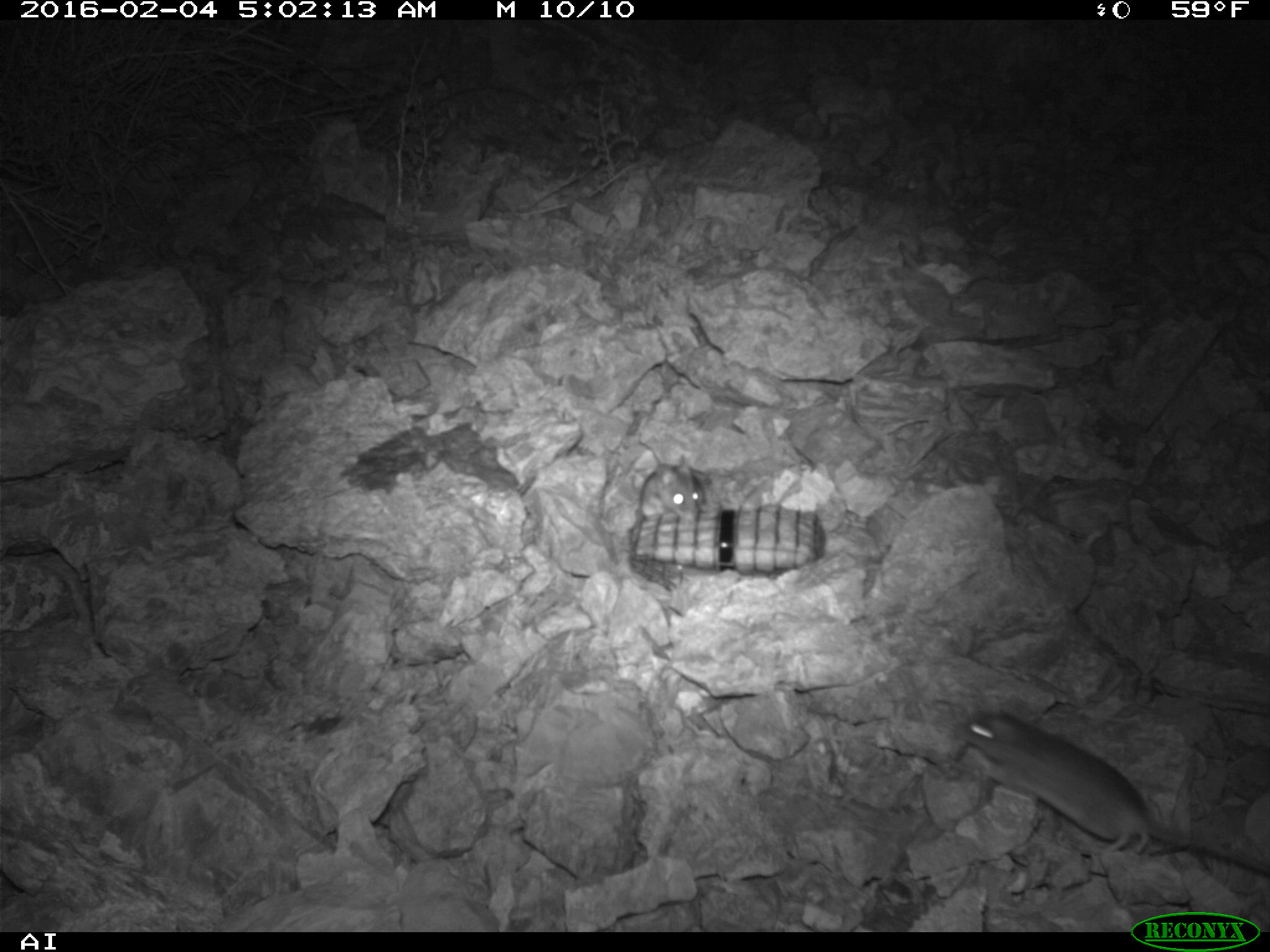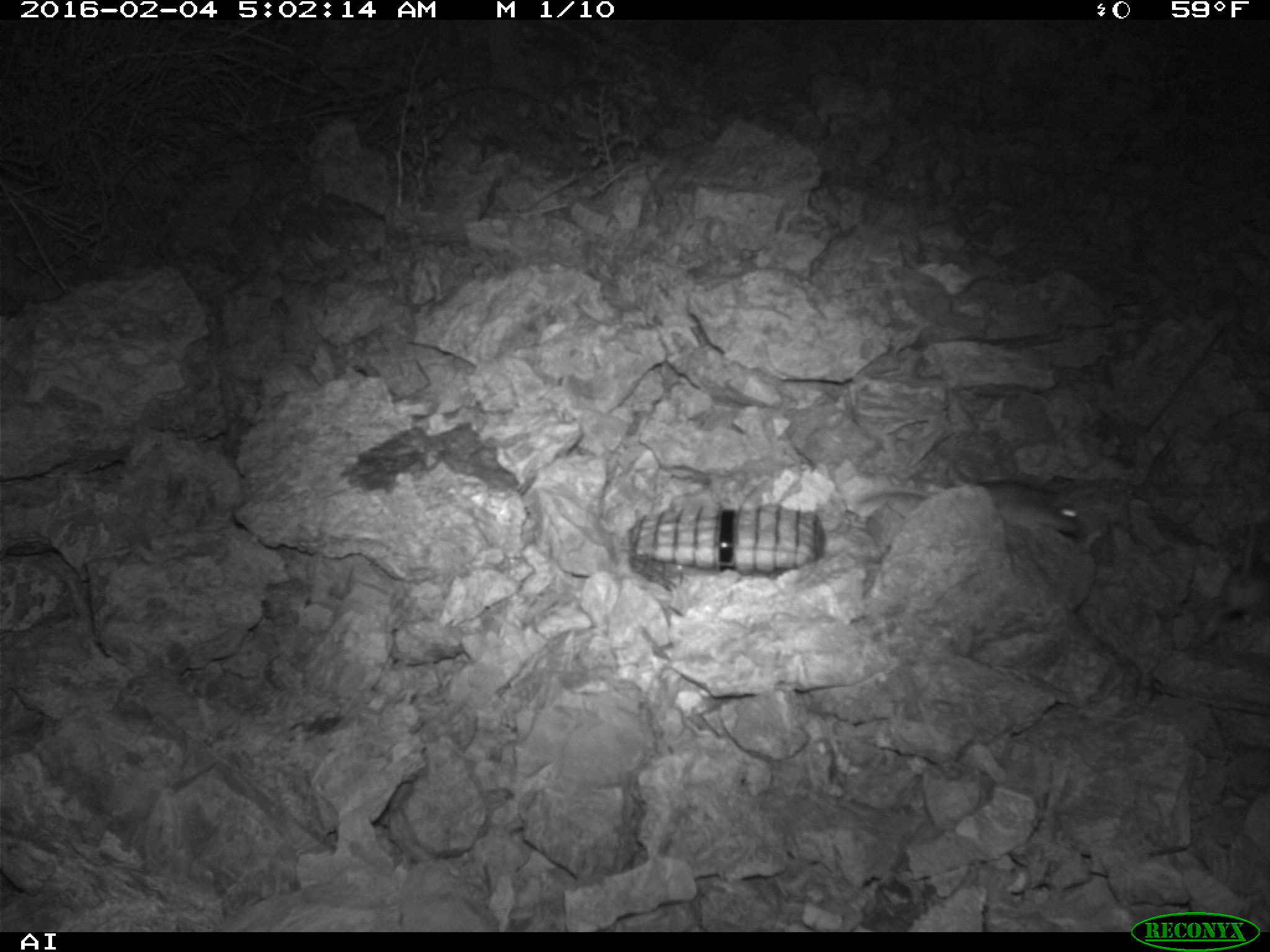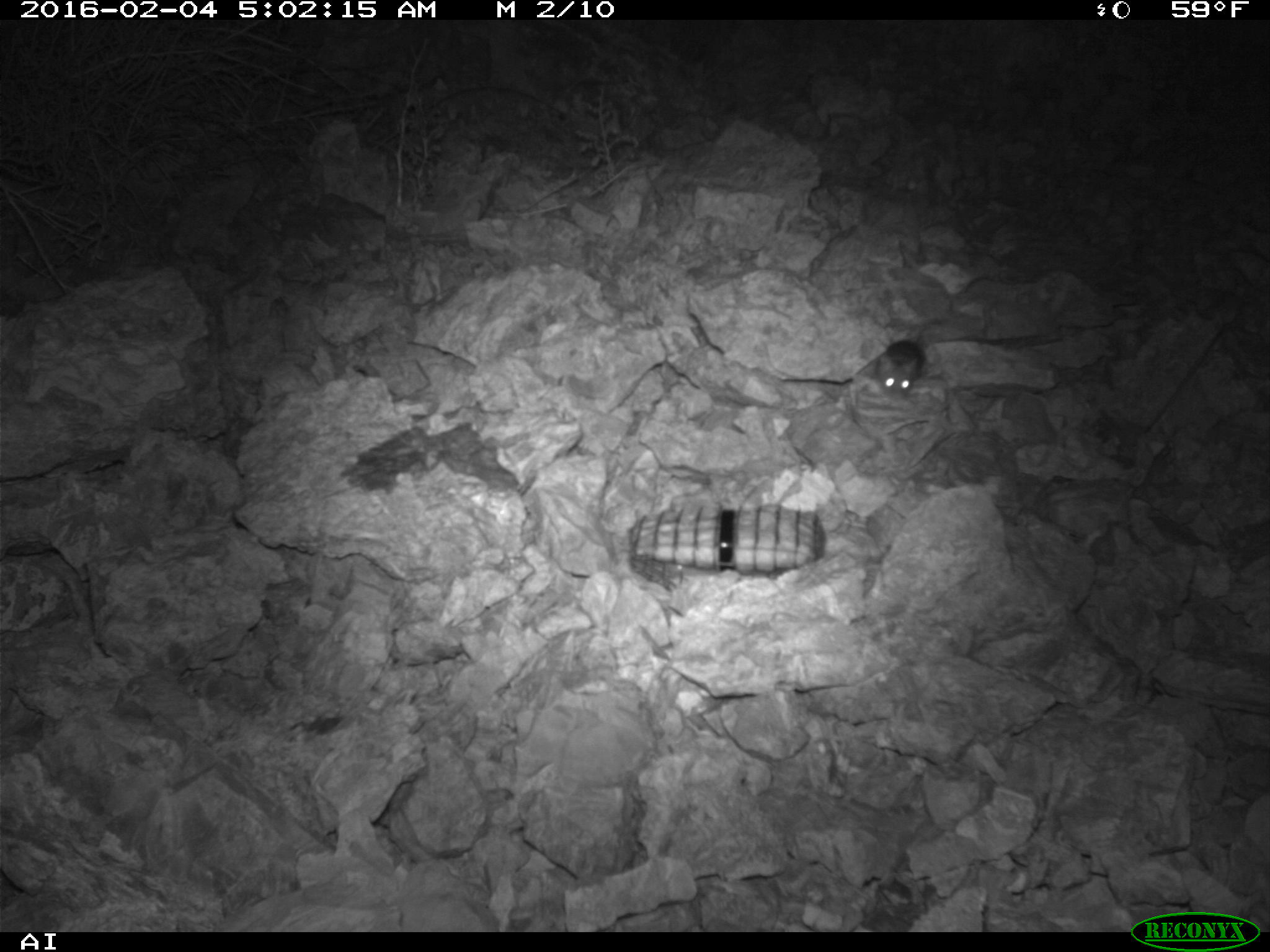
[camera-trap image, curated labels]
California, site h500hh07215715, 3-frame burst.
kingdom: Animalia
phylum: Chordata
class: Mammalia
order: Rodentia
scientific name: Rodentia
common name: rodent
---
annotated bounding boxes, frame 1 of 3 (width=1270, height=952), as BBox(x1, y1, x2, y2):
rodent: BBox(955, 708, 1269, 879); BBox(637, 434, 706, 522)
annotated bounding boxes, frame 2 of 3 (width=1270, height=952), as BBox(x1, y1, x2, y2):
rodent: BBox(856, 478, 1079, 536)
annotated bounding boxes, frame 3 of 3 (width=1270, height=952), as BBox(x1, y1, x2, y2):
rodent: BBox(855, 337, 926, 400)